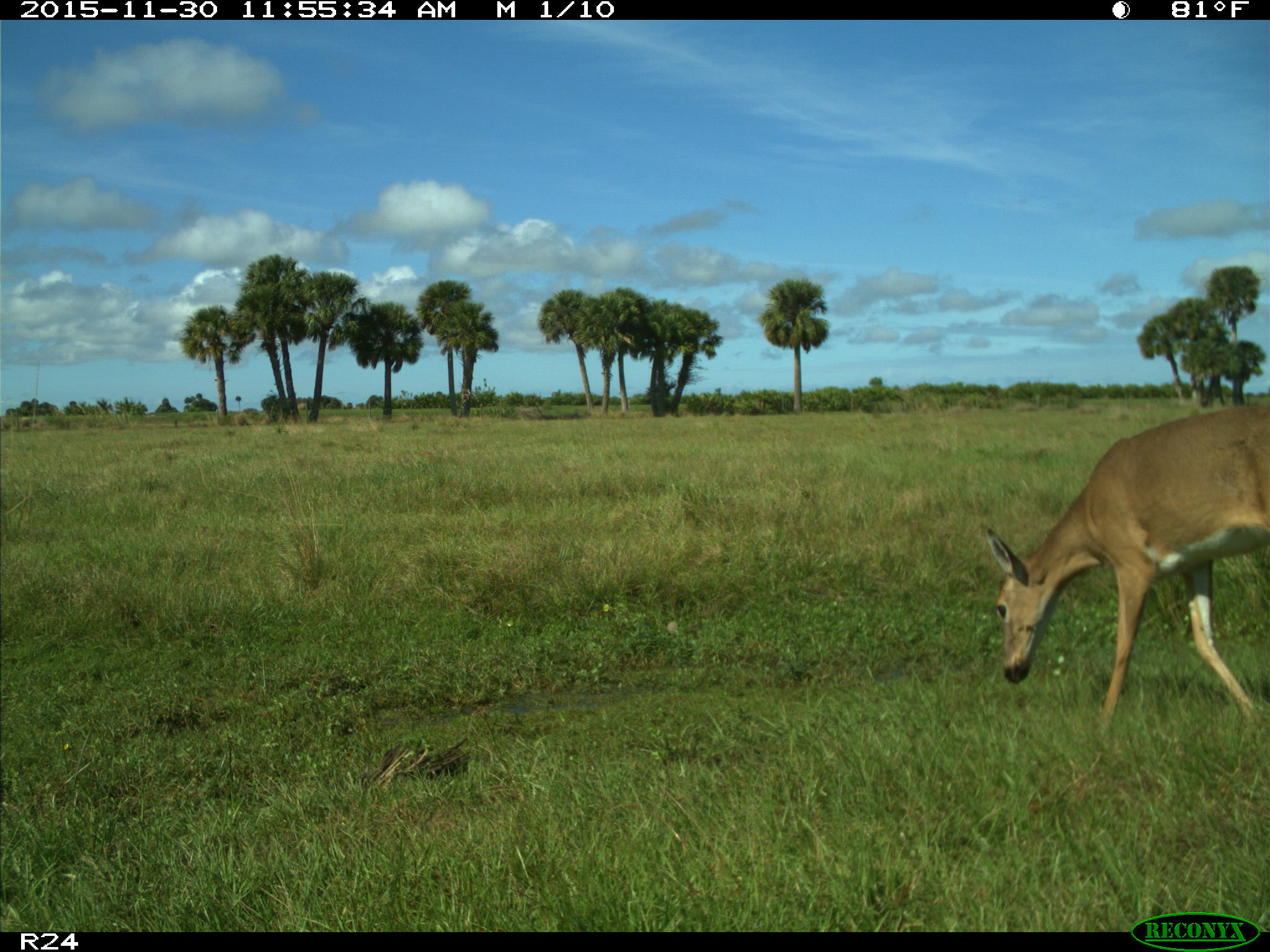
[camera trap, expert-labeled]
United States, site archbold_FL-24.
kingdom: Animalia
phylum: Chordata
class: Mammalia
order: Artiodactyla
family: Cervidae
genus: Odocoileus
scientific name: Odocoileus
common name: deer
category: unidentified deer